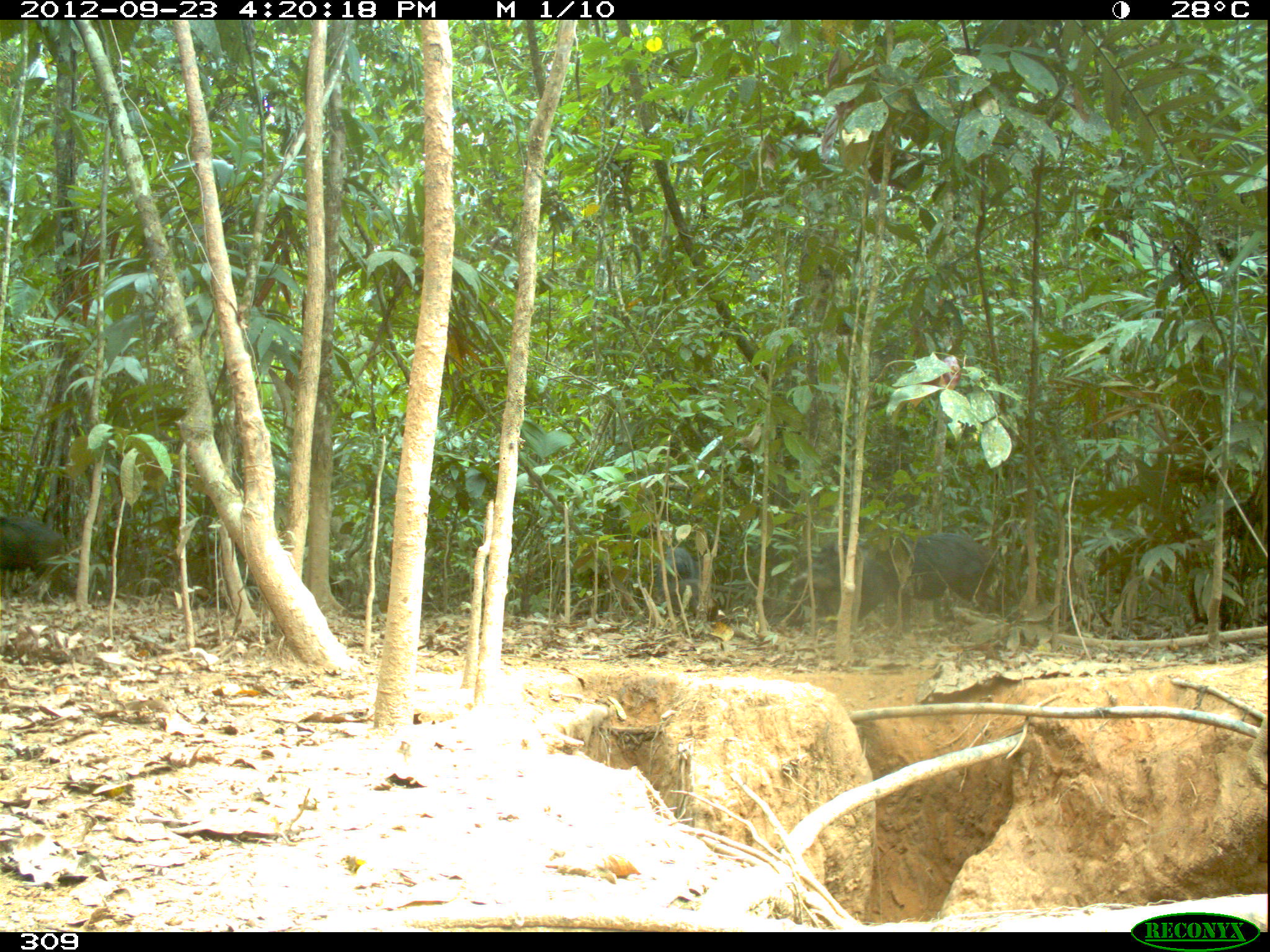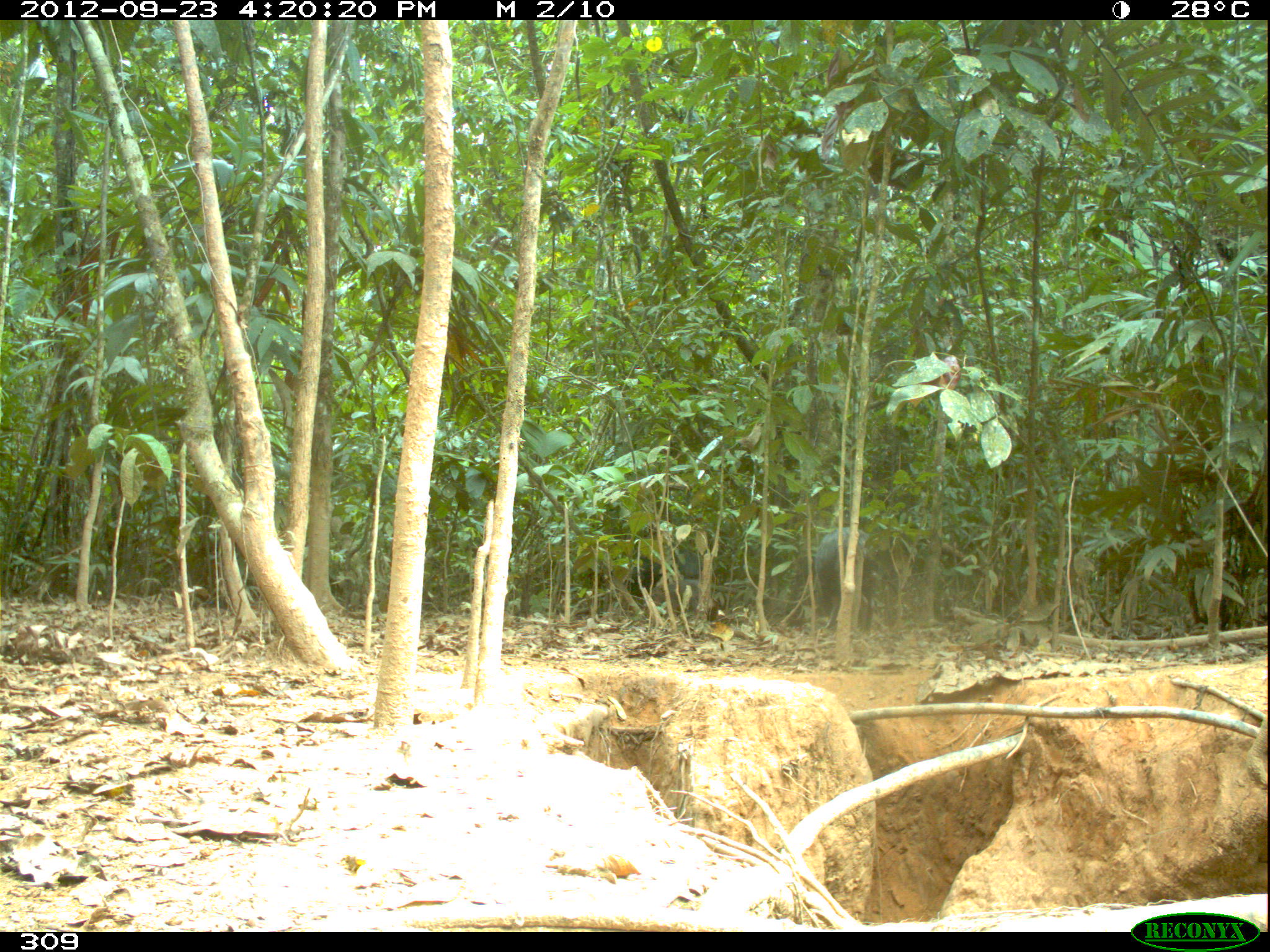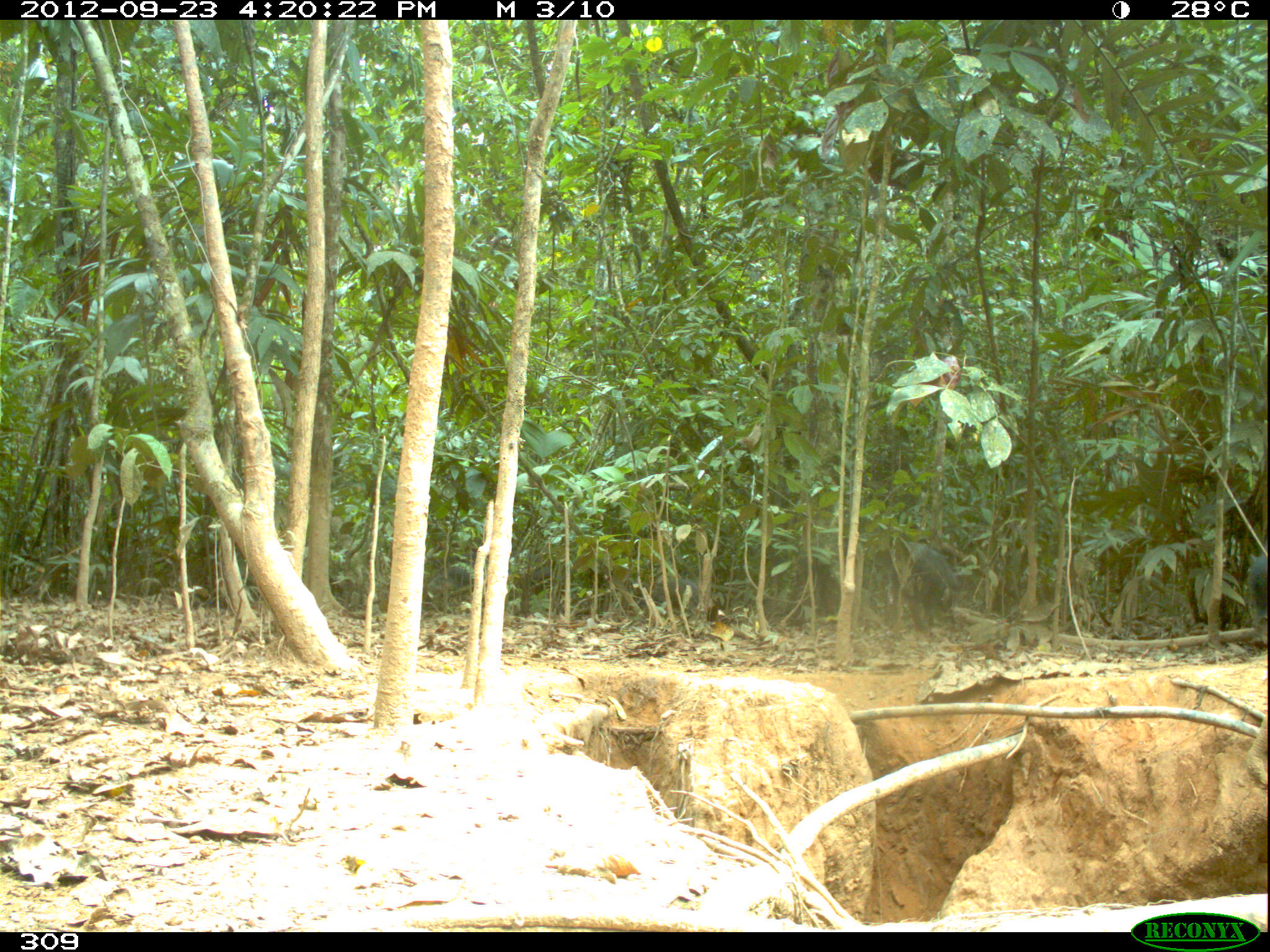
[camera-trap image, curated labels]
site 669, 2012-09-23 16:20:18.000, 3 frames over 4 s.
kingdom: Animalia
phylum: Chordata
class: Mammalia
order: Artiodactyla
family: Tayassuidae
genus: Tayassu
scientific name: Tayassu pecari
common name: white-lipped peccary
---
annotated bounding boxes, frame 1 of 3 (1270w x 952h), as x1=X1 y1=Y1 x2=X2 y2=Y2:
tayassu pecari: x1=789 y1=531 x2=999 y2=636; x1=0 y1=512 x2=65 y2=591; x1=652 y1=547 x2=716 y2=618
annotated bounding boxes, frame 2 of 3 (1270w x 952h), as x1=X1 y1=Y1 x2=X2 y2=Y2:
tayassu pecari: x1=814 y1=526 x2=879 y2=633; x1=623 y1=540 x2=702 y2=609; x1=643 y1=578 x2=700 y2=615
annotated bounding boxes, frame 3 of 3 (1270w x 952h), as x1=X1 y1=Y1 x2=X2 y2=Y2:
tayassu pecari: x1=883 y1=542 x2=966 y2=635; x1=422 y1=561 x2=487 y2=612; x1=507 y1=559 x2=577 y2=601; x1=637 y1=579 x2=699 y2=619; x1=1243 y1=553 x2=1266 y2=646